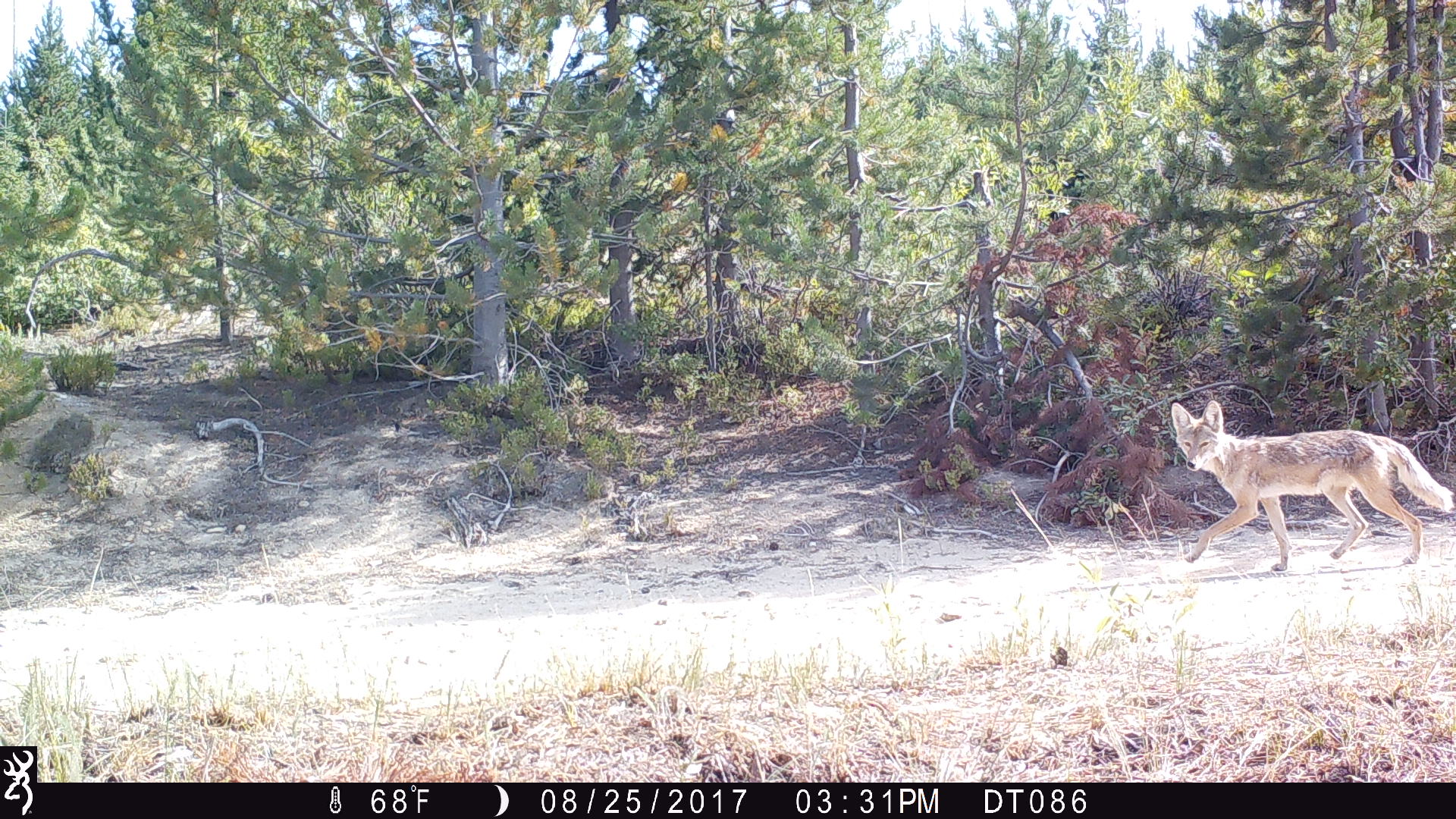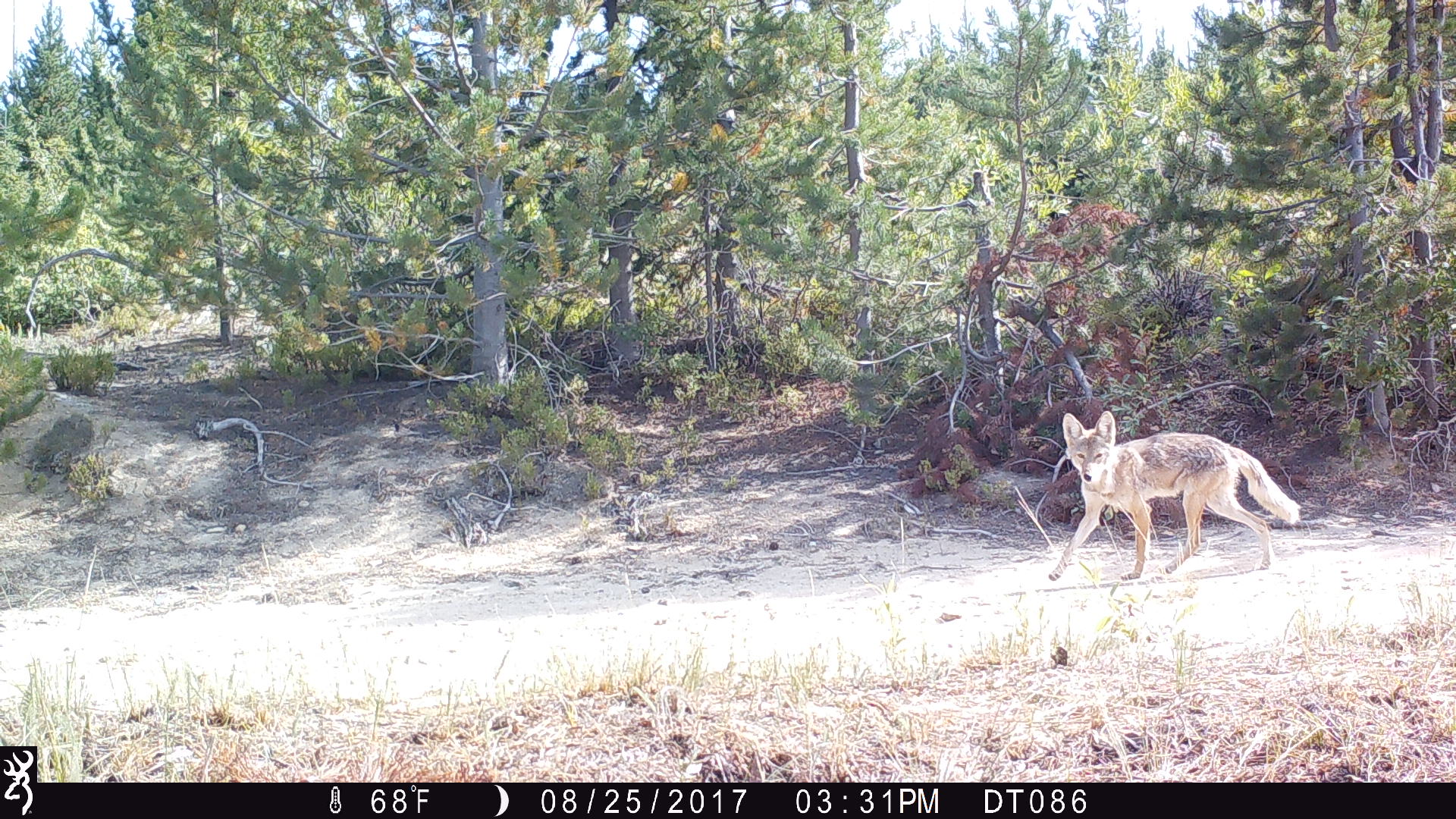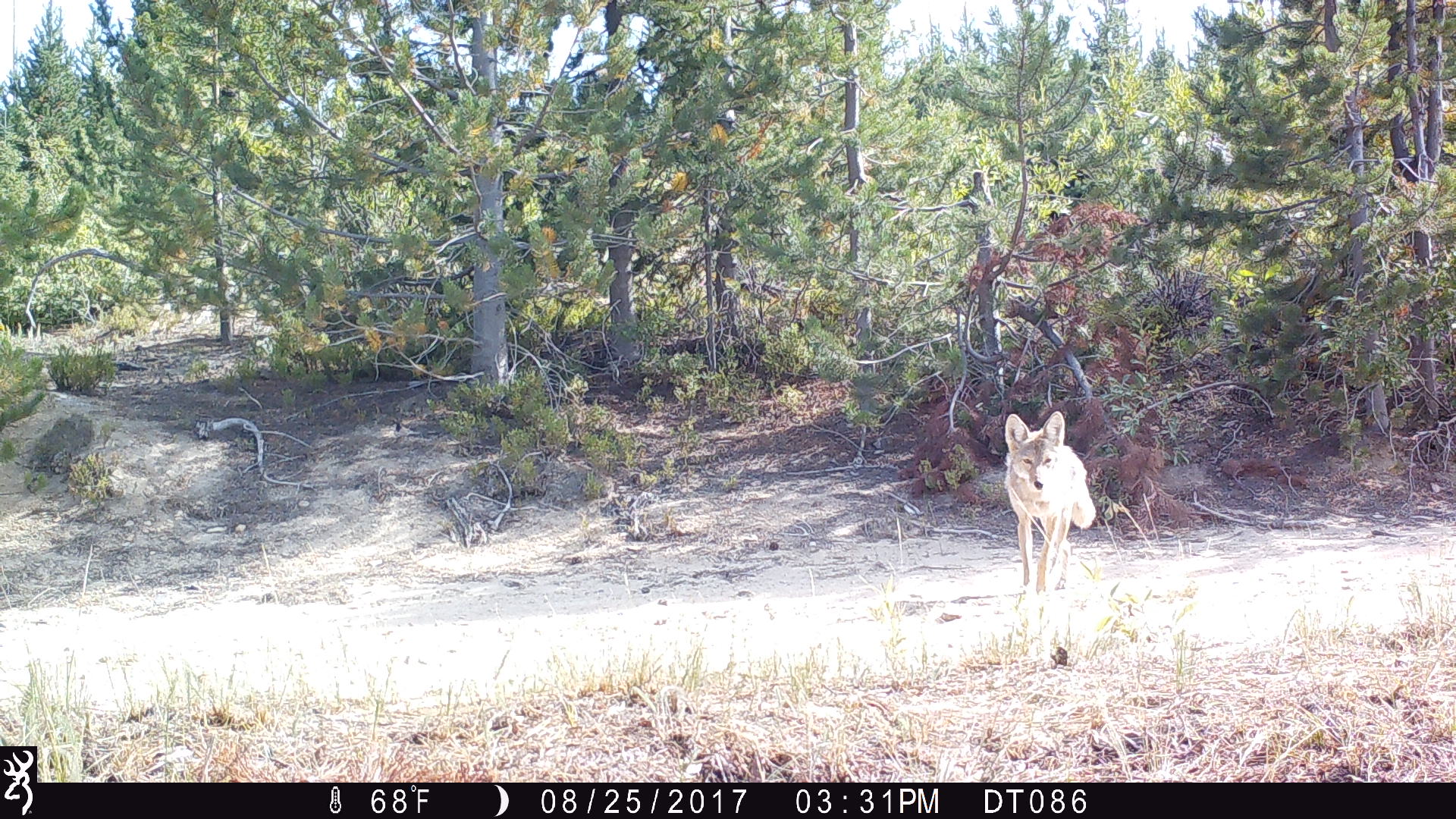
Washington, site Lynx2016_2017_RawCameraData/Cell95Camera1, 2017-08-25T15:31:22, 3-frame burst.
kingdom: Animalia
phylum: Chordata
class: Mammalia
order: Carnivora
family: Canidae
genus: Canis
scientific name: Canis latrans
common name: coyote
Canis latrans (coyote). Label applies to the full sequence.